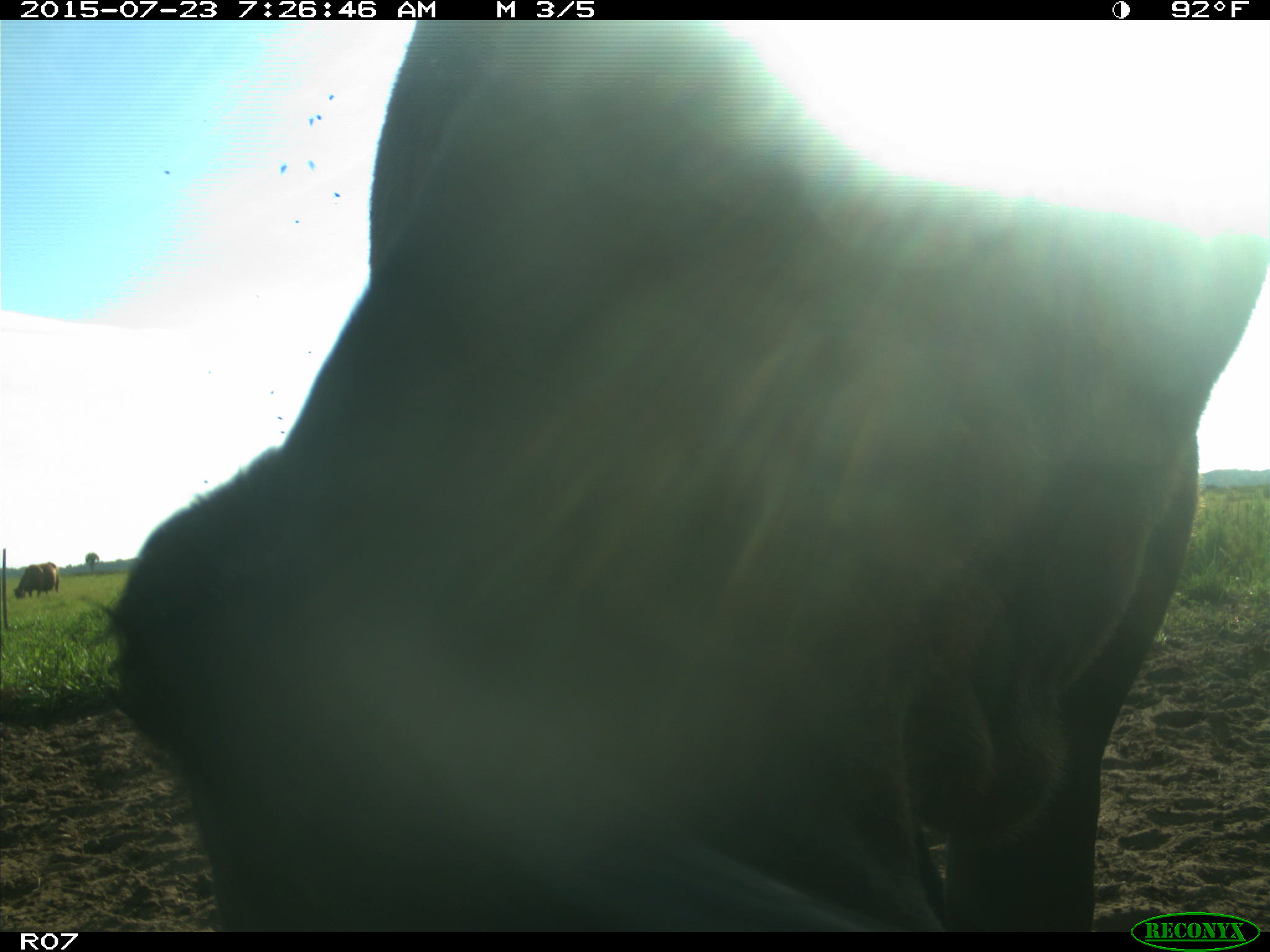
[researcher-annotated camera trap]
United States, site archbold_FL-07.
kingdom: Animalia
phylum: Chordata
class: Mammalia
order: Artiodactyla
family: Bovidae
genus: Bos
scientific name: Bos taurus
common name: domestic cow